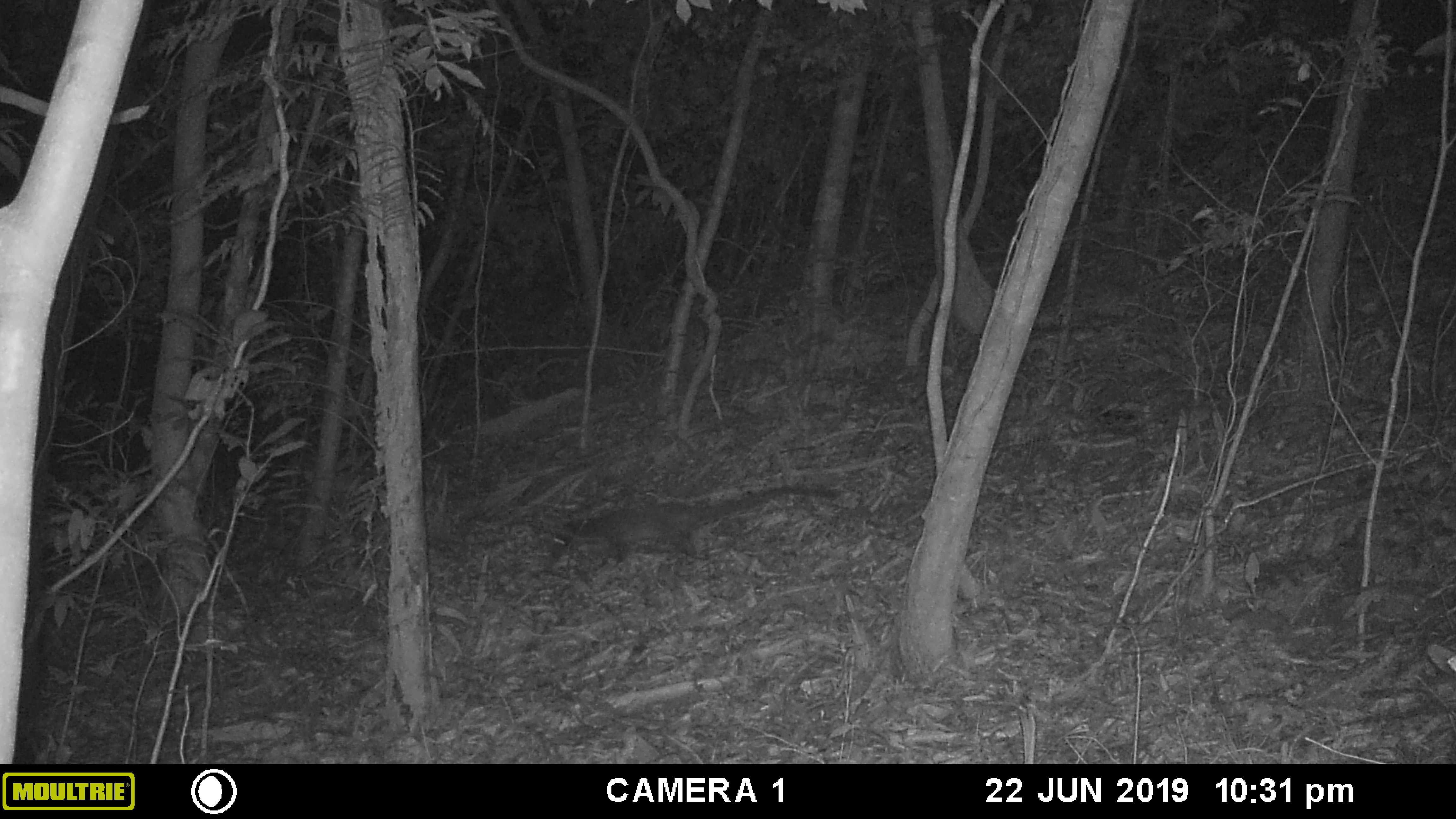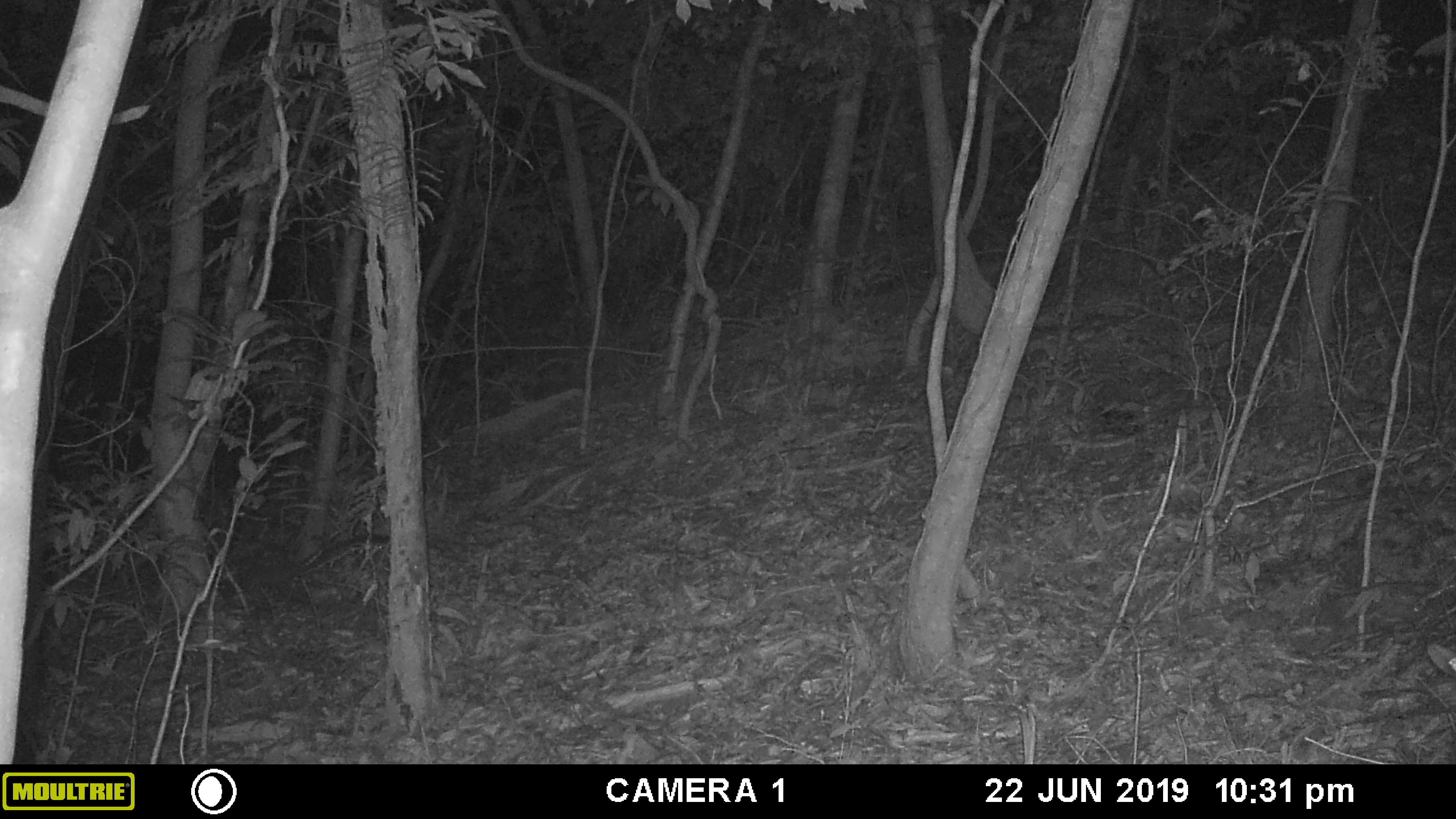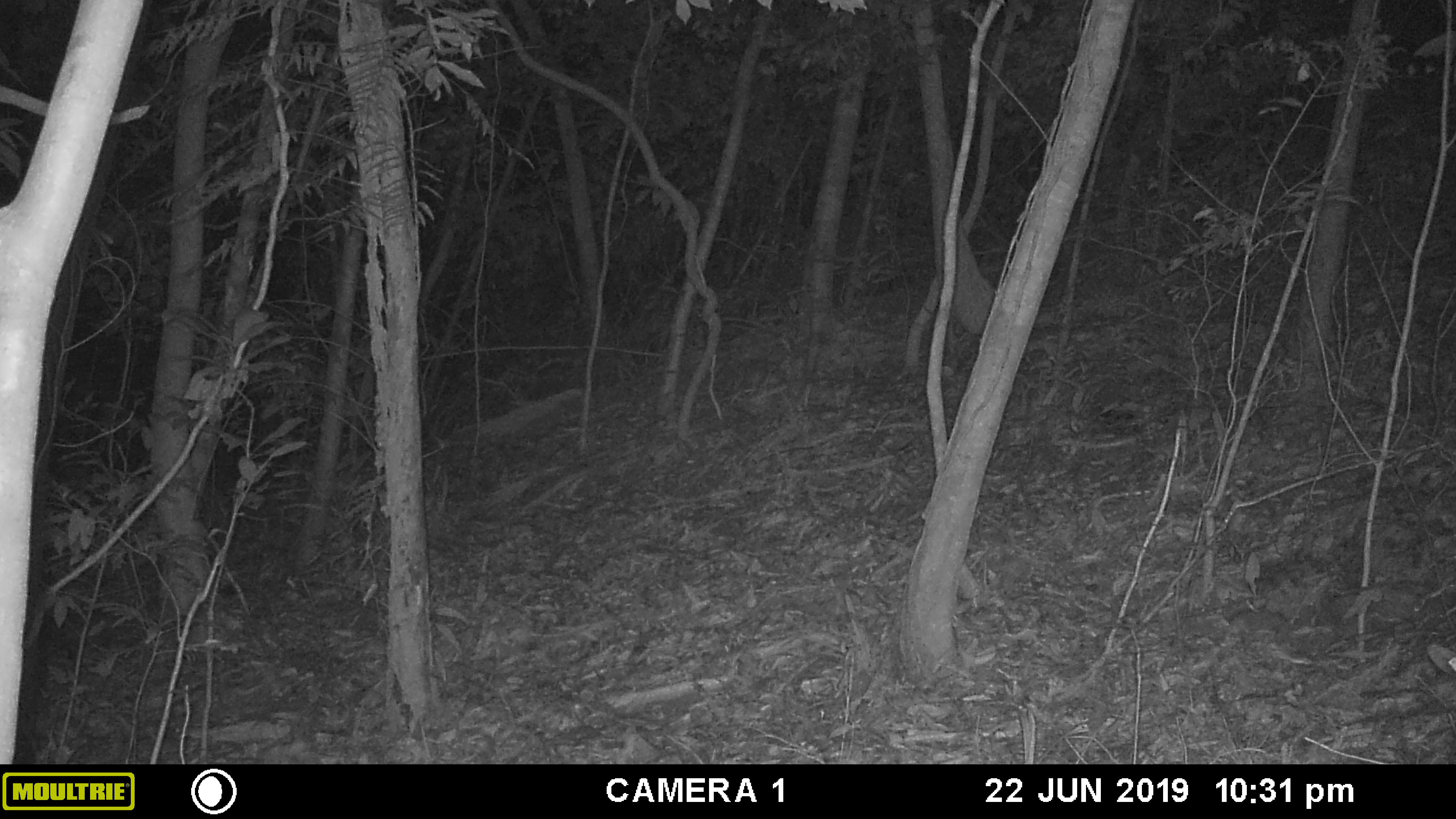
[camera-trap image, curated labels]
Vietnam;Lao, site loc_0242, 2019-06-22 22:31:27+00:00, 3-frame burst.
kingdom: Animalia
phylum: Chordata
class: Mammalia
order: Carnivora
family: Viverridae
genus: Paradoxurus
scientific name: Paradoxurus hermaphroditus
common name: common palm civet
Common palm civet (Paradoxurus hermaphroditus). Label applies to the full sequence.